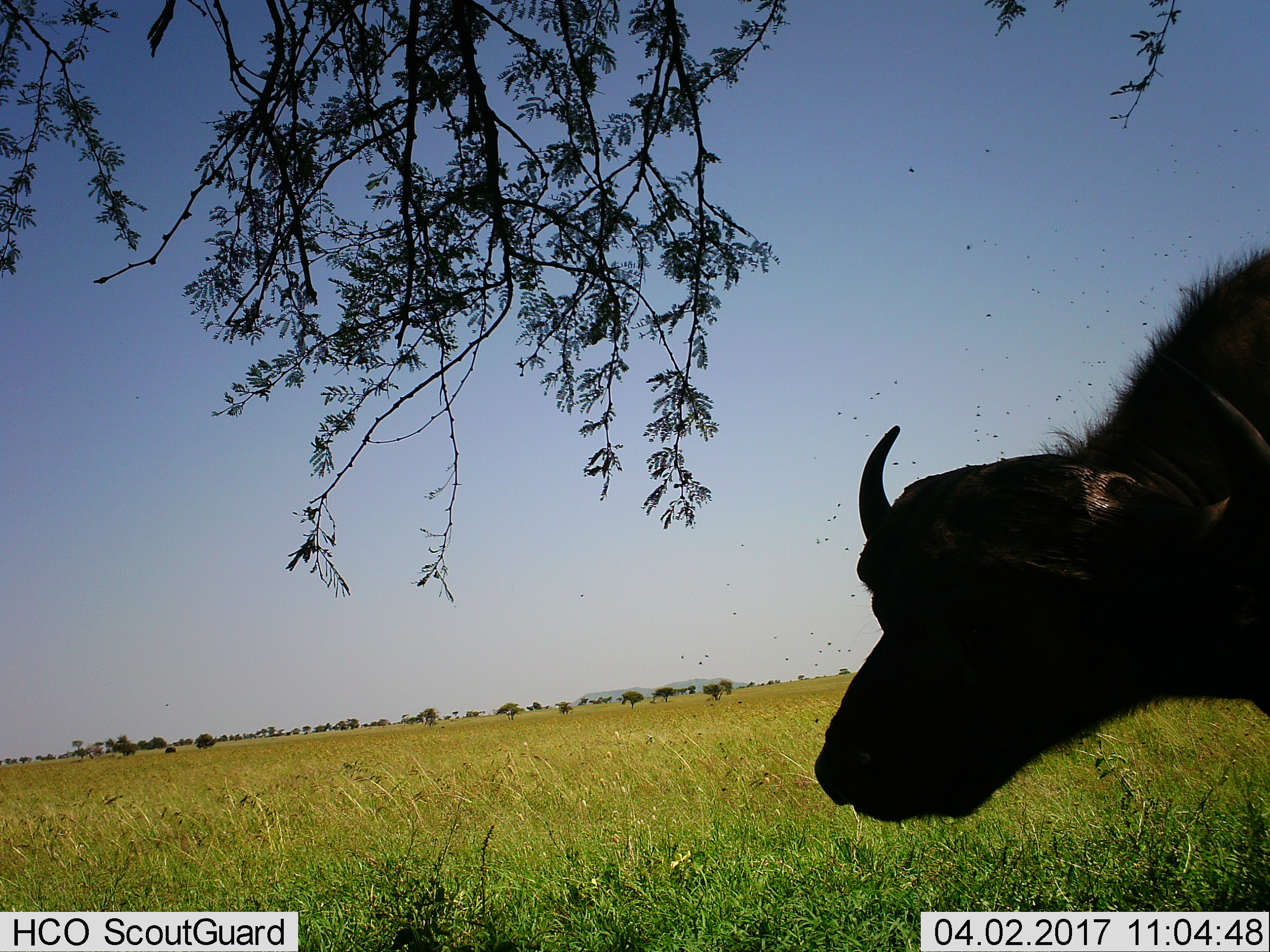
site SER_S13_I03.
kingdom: Animalia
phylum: Chordata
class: Mammalia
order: Artiodactyla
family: Bovidae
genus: Syncerus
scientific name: Syncerus caffer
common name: african buffalo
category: buffalo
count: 1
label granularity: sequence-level